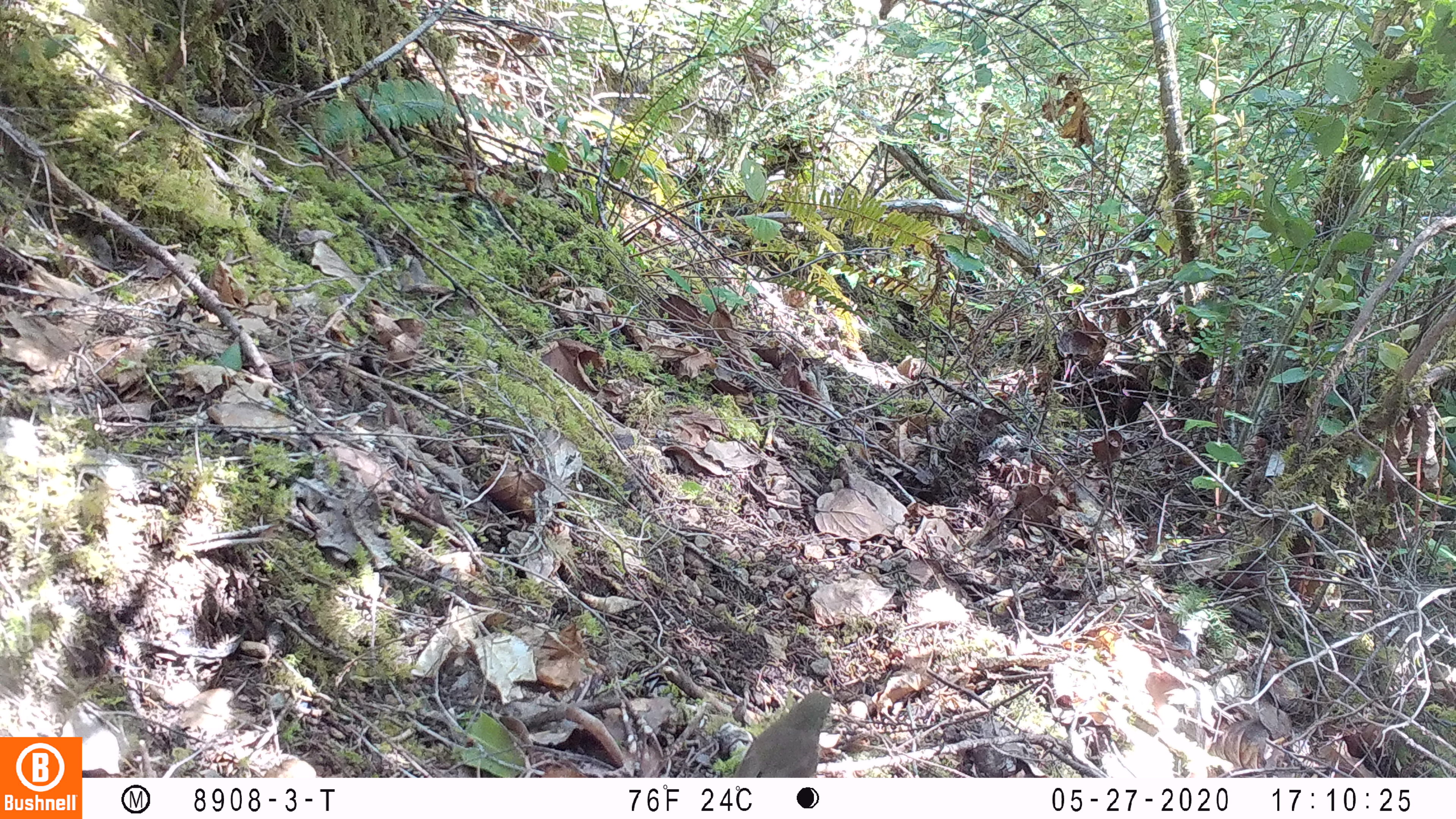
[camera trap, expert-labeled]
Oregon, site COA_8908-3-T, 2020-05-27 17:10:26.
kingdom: Animalia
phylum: Chordata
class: Aves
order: Passeriformes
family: Turdidae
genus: Catharus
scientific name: Catharus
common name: brown thrushes and nightingale-thrushes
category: catharus species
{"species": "catharus species (brown thrushes and nightingale-thrushes) (Catharus)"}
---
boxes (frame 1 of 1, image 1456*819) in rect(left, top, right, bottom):
catharus species: rect(731, 686, 836, 774)